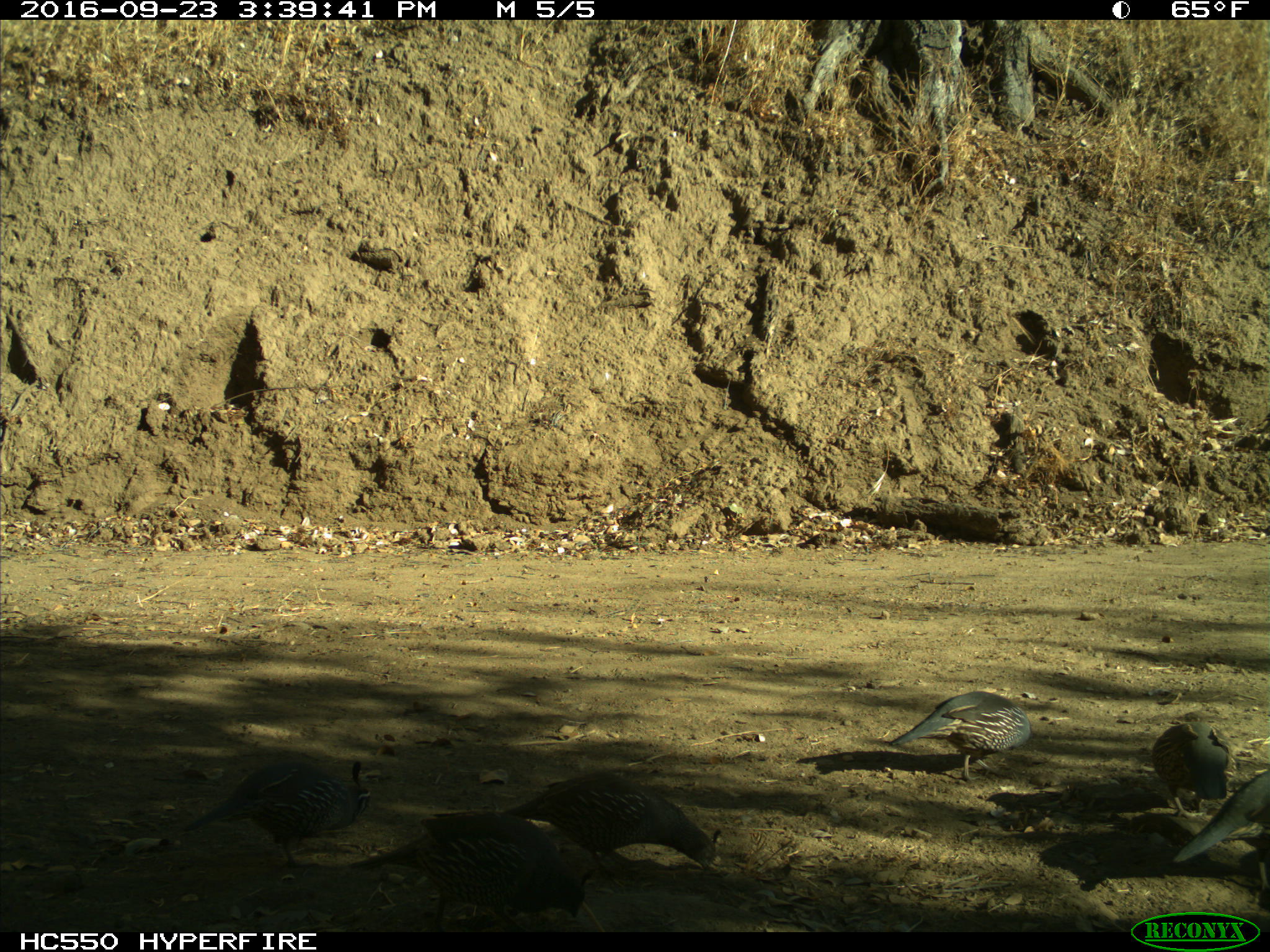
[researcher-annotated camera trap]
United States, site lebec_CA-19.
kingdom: Animalia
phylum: Chordata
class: Aves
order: Galliformes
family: Odontophoridae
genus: Callipepla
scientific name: Callipepla californica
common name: california quail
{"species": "Callipepla californica (california quail)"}